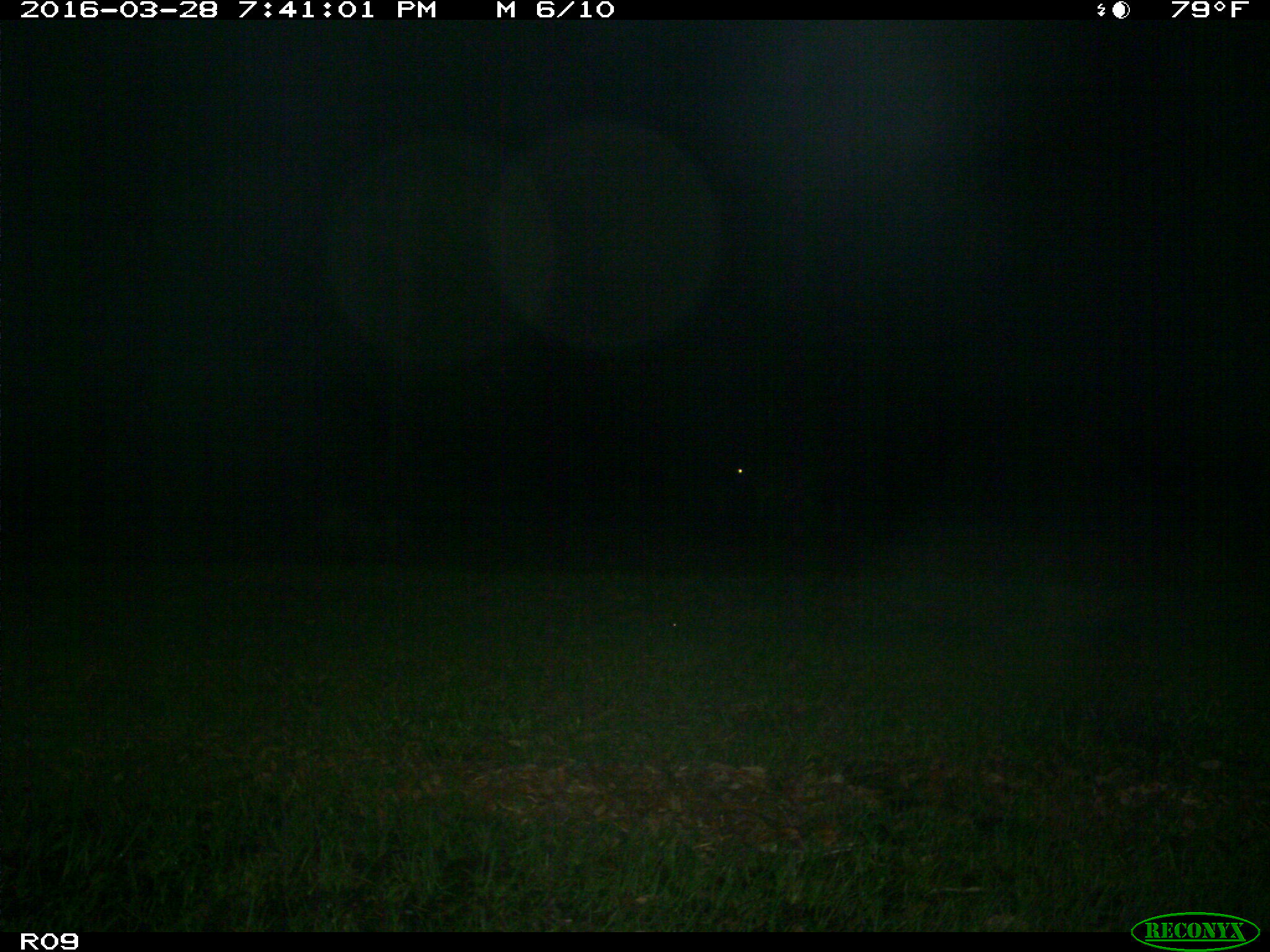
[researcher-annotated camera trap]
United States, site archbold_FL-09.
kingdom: Animalia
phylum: Chordata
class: Mammalia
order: Artiodactyla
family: Bovidae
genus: Bos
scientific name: Bos taurus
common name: domestic cow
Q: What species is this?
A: Bos taurus (domestic cow).